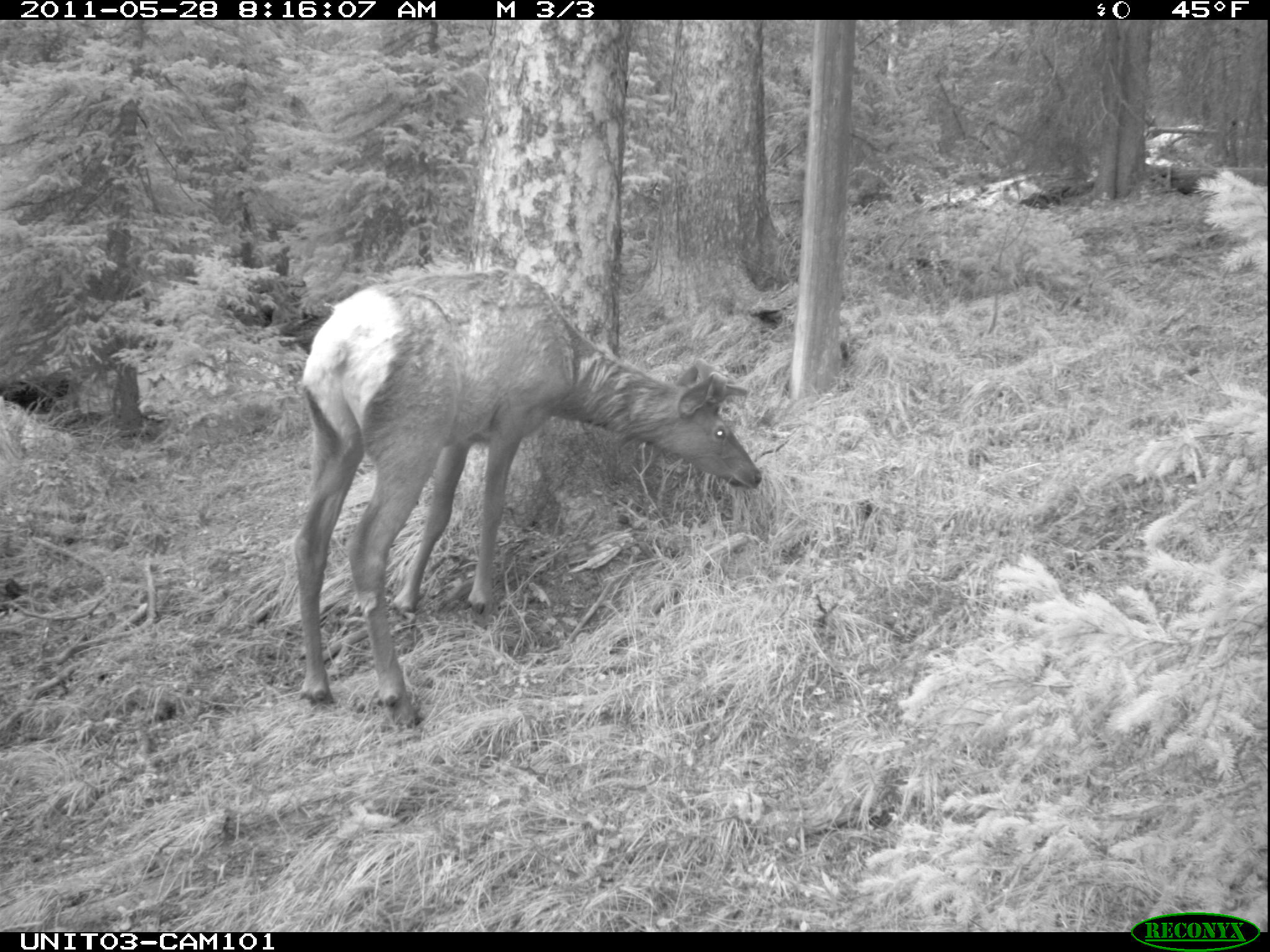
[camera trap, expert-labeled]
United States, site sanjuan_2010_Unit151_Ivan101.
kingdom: Animalia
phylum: Chordata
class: Mammalia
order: Artiodactyla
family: Cervidae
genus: Cervus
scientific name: Cervus elaphus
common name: red deer